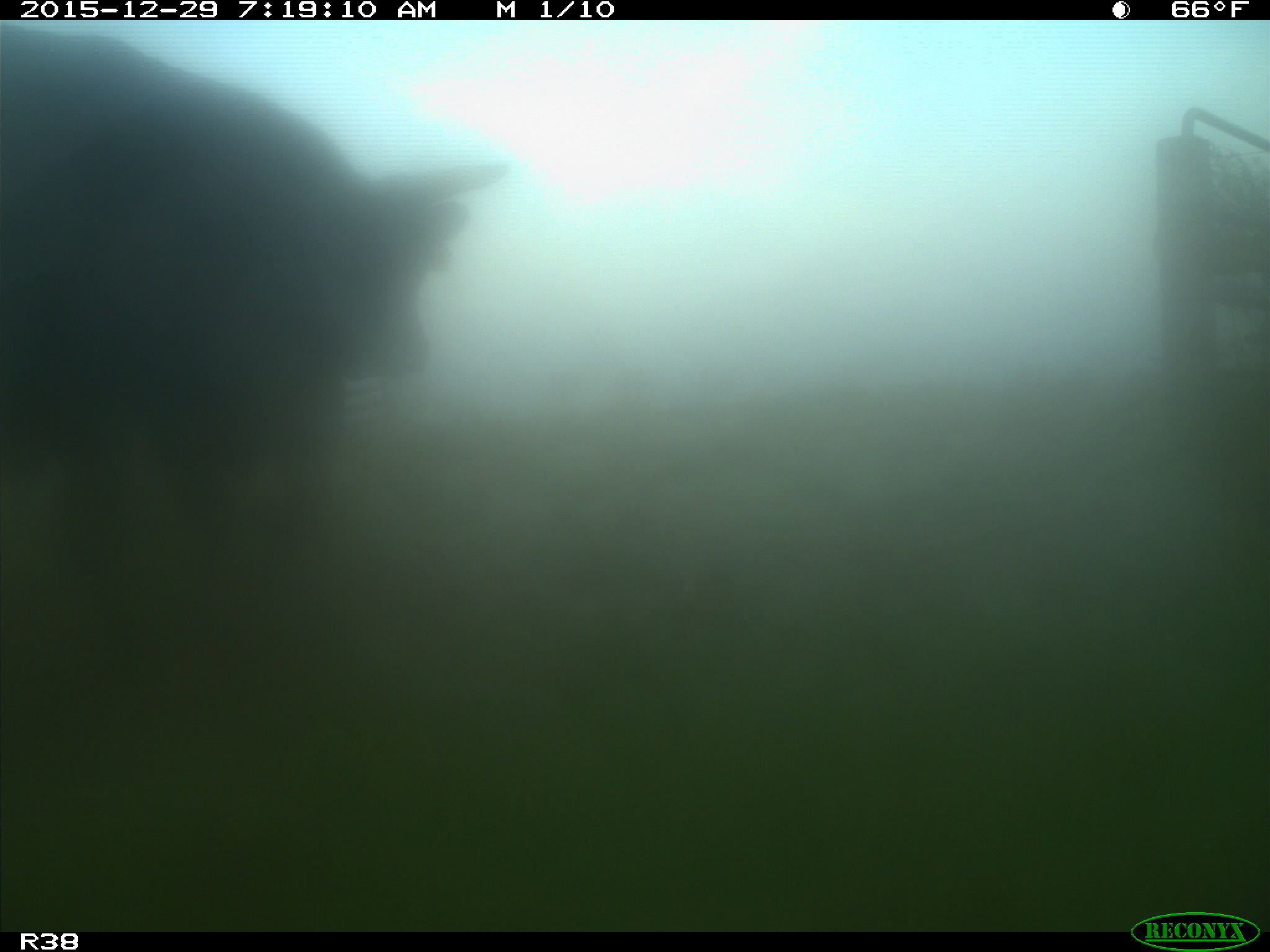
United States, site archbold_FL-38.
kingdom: Animalia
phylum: Chordata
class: Mammalia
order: Artiodactyla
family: Bovidae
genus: Bos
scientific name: Bos taurus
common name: domestic cow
Bos taurus (domestic cow).